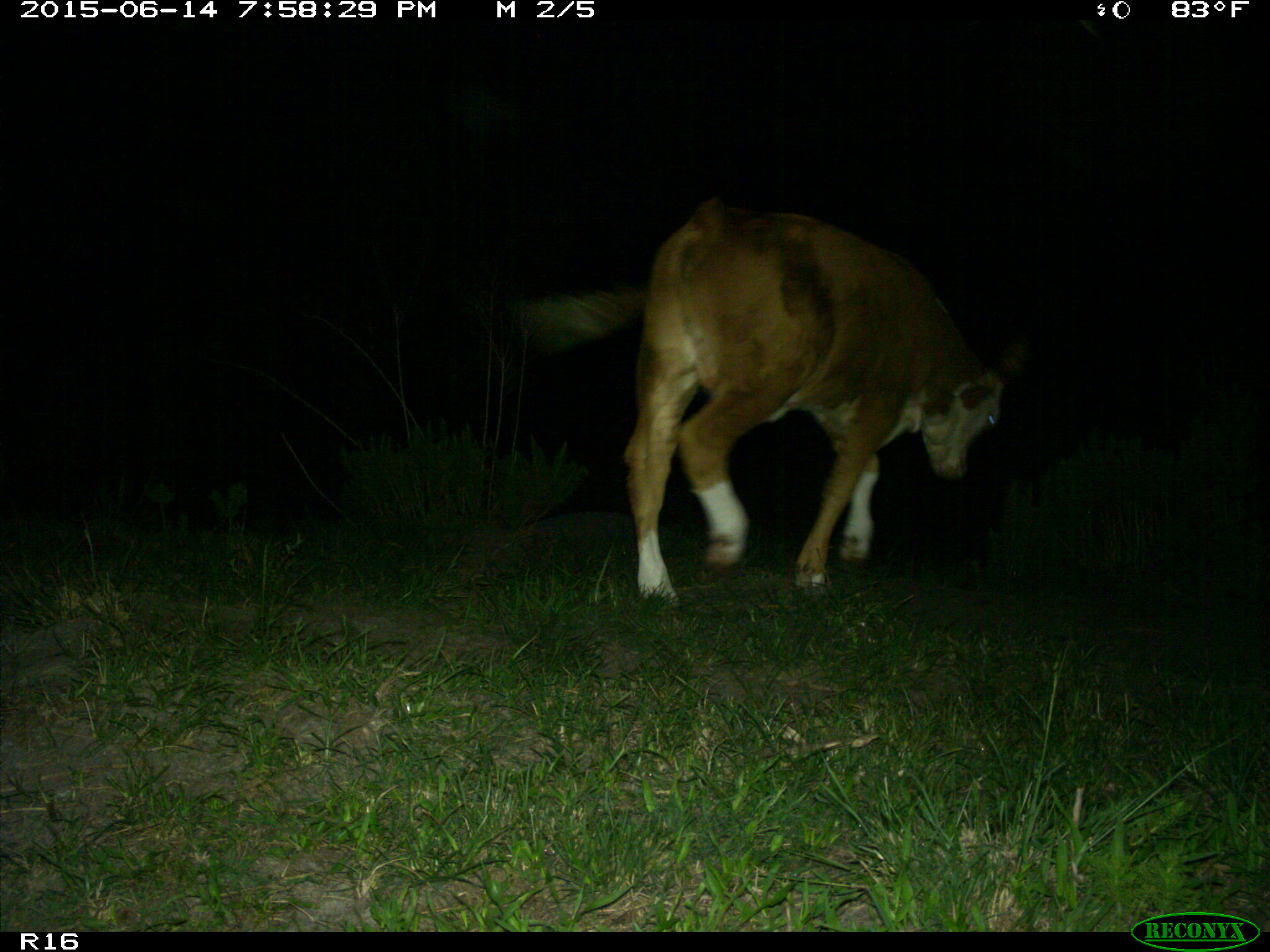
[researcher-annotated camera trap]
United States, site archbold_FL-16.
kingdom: Animalia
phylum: Chordata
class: Mammalia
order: Artiodactyla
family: Bovidae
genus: Bos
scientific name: Bos taurus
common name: domestic cow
Bos taurus (domestic cow).